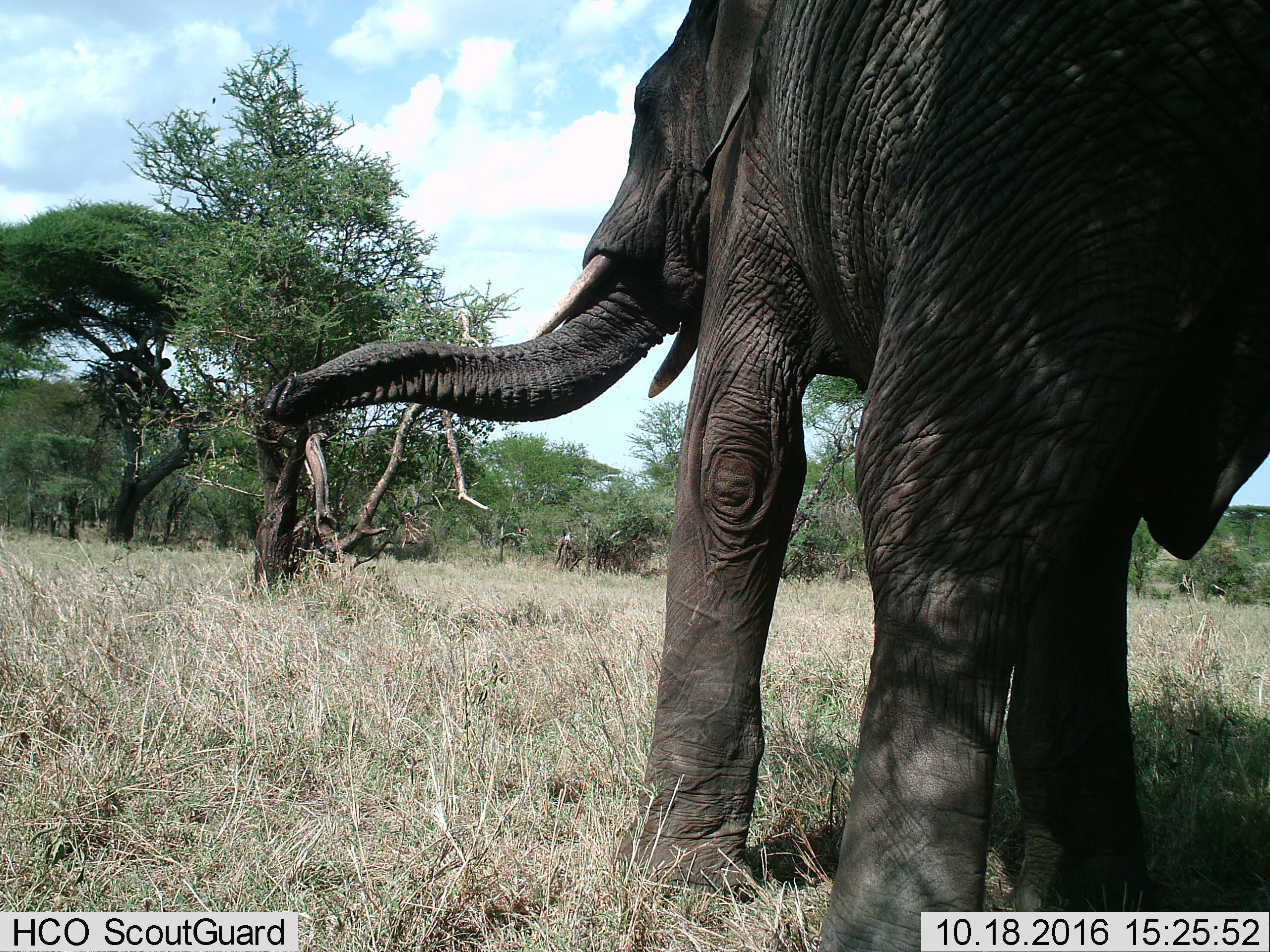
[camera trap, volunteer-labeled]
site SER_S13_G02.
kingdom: Animalia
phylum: Chordata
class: Mammalia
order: Proboscidea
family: Elephantidae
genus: Loxodonta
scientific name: Loxodonta africana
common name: african bush elephant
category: elephant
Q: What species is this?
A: Elephant (african bush elephant) (Loxodonta africana).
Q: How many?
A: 1.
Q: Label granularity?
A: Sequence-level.